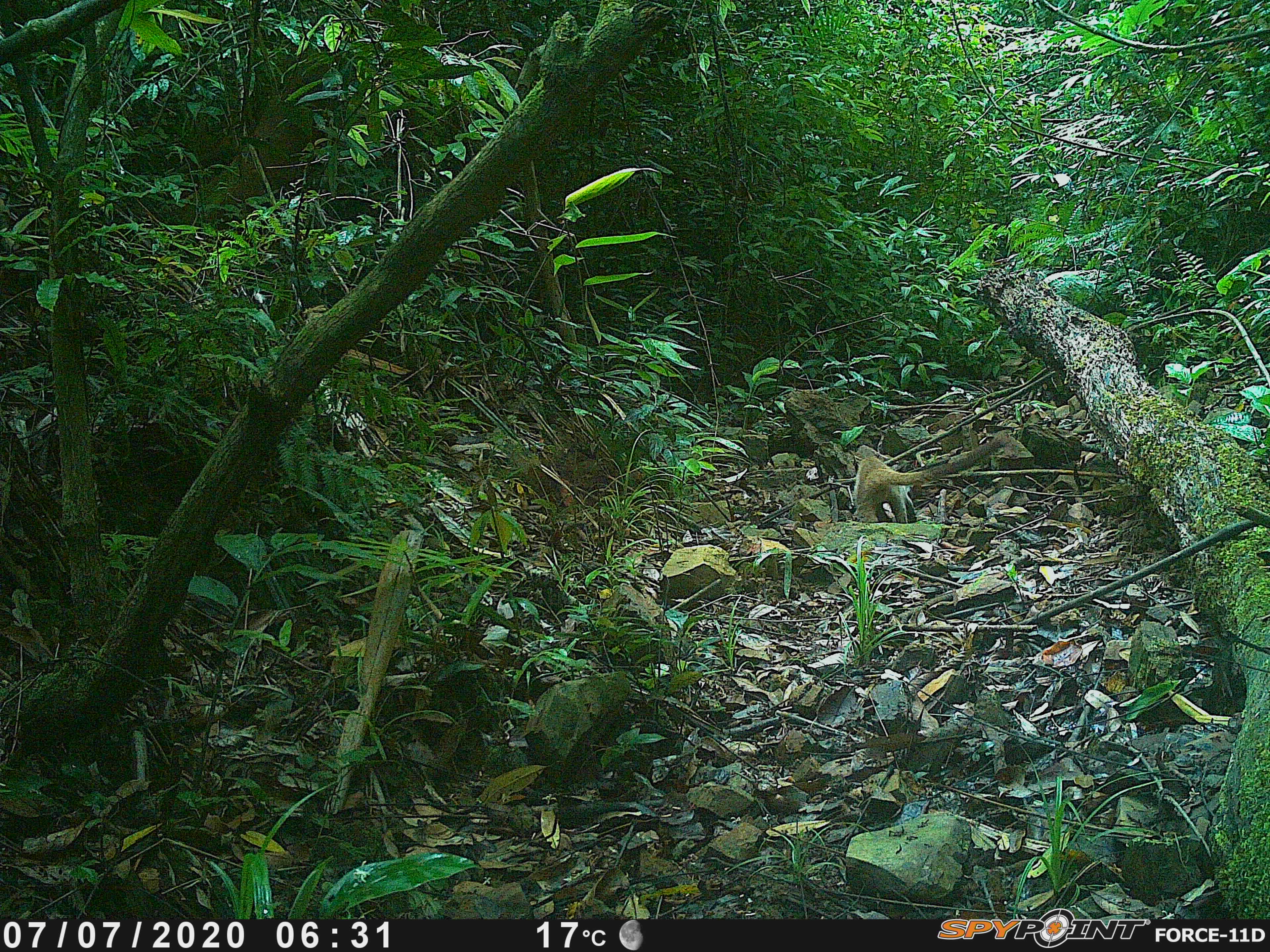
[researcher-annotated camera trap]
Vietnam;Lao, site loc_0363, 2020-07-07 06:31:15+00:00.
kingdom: Animalia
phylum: Chordata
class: Mammalia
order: Carnivora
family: Viverridae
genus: Paguma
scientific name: Paguma larvata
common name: masked palm civet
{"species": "masked palm civet (Paguma larvata)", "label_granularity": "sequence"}